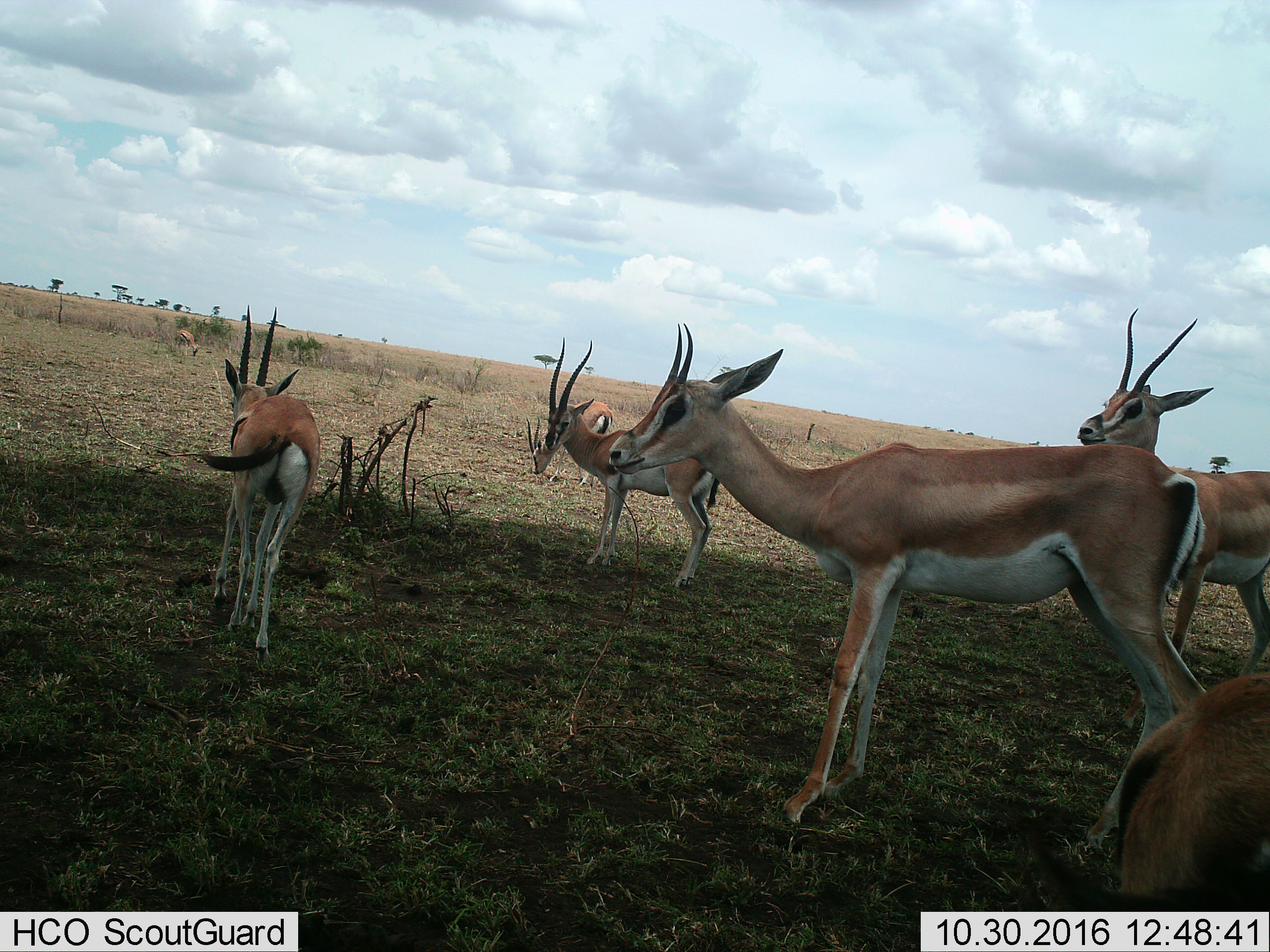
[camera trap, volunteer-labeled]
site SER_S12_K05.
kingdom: Animalia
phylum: Chordata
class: Mammalia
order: Artiodactyla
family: Bovidae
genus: Nanger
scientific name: Nanger granti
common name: grant's gazelle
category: gazellegrants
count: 6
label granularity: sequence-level